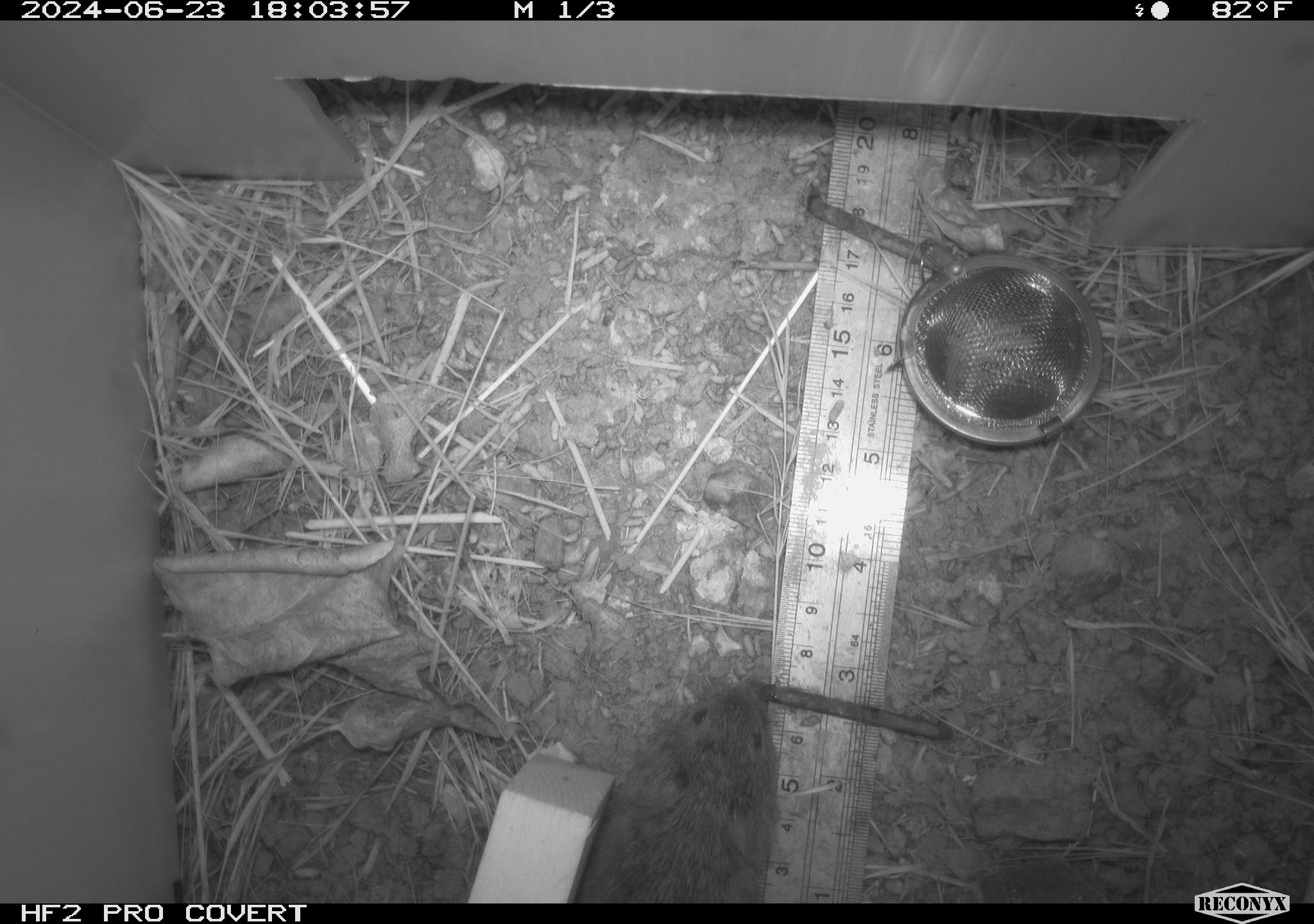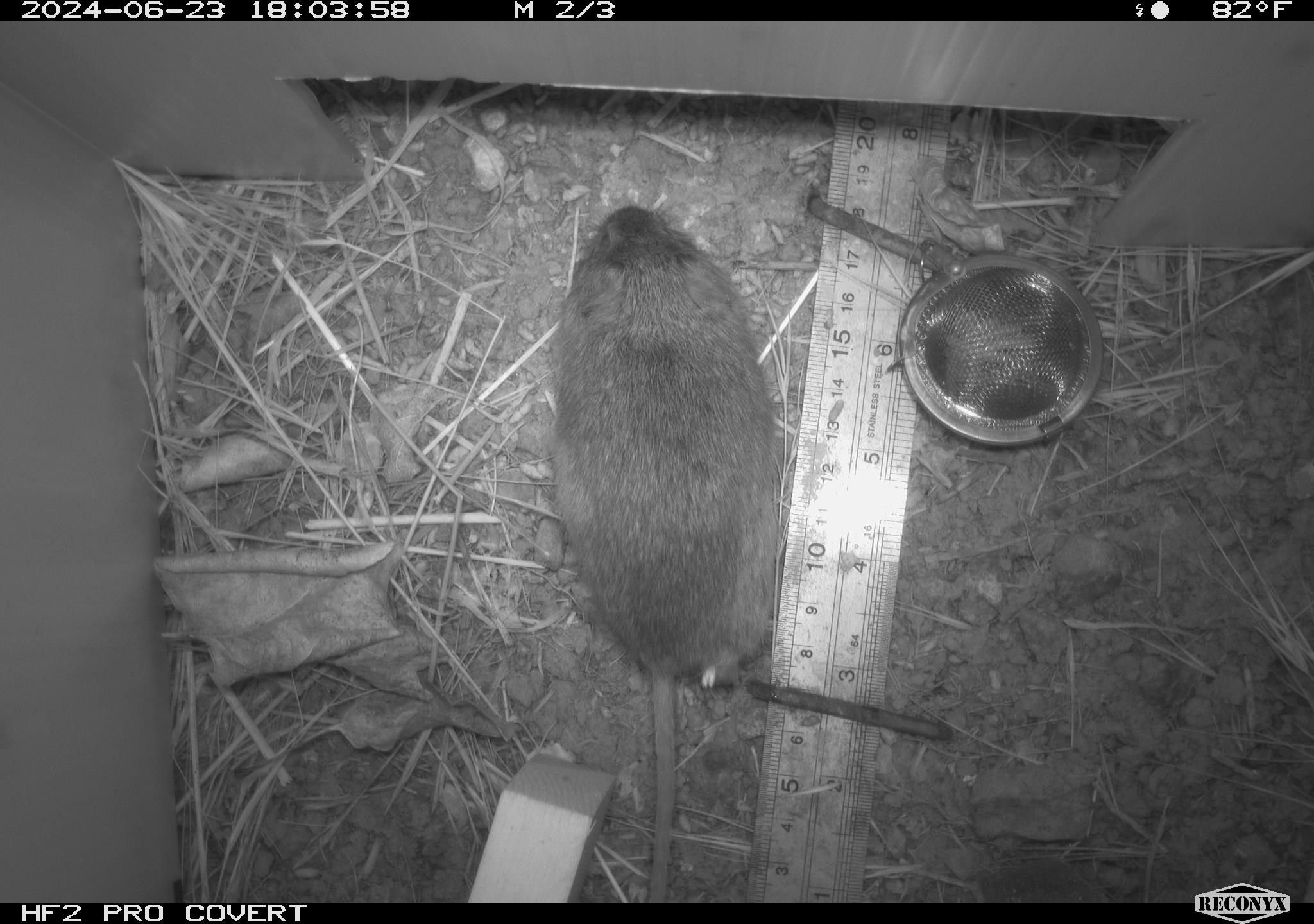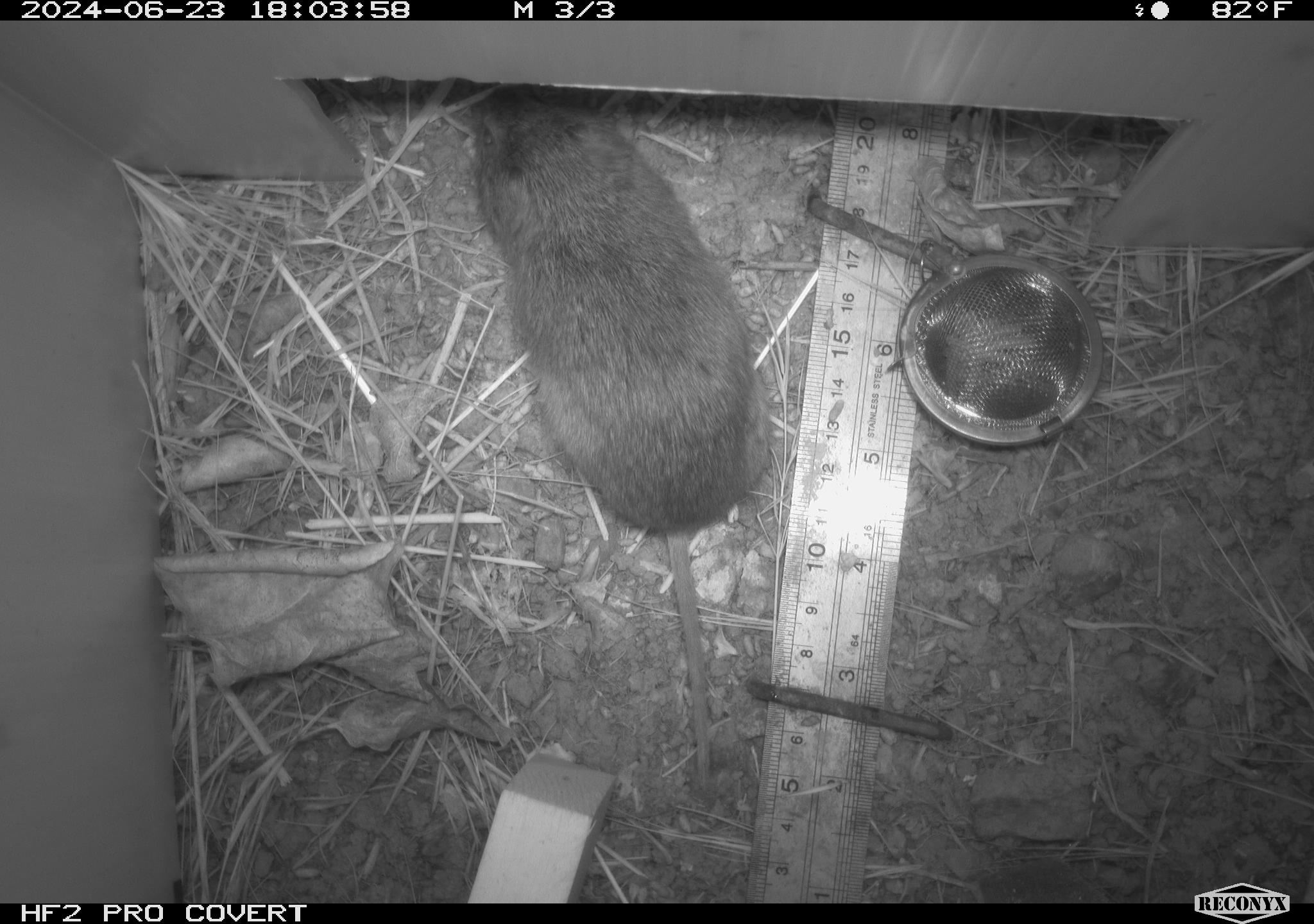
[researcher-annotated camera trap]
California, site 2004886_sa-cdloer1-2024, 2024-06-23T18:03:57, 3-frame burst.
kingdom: Animalia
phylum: Chordata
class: Mammalia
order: Rodentia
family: Cricetidae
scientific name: Arvicolinae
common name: voles, lemmings, and muskrats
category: arvicolinae subfamily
Arvicolinae subfamily (voles, lemmings, and muskrats) (Arvicolinae).